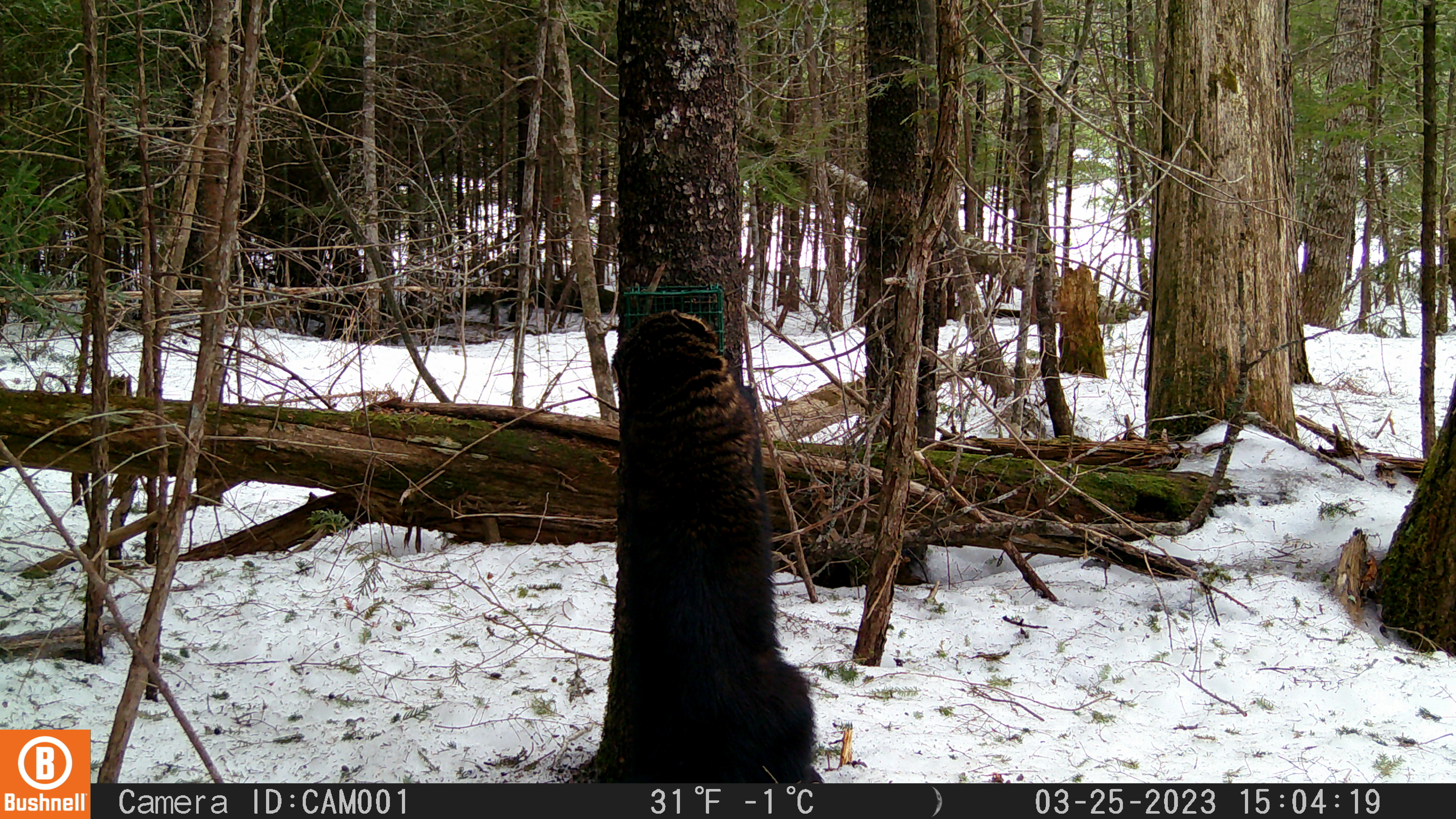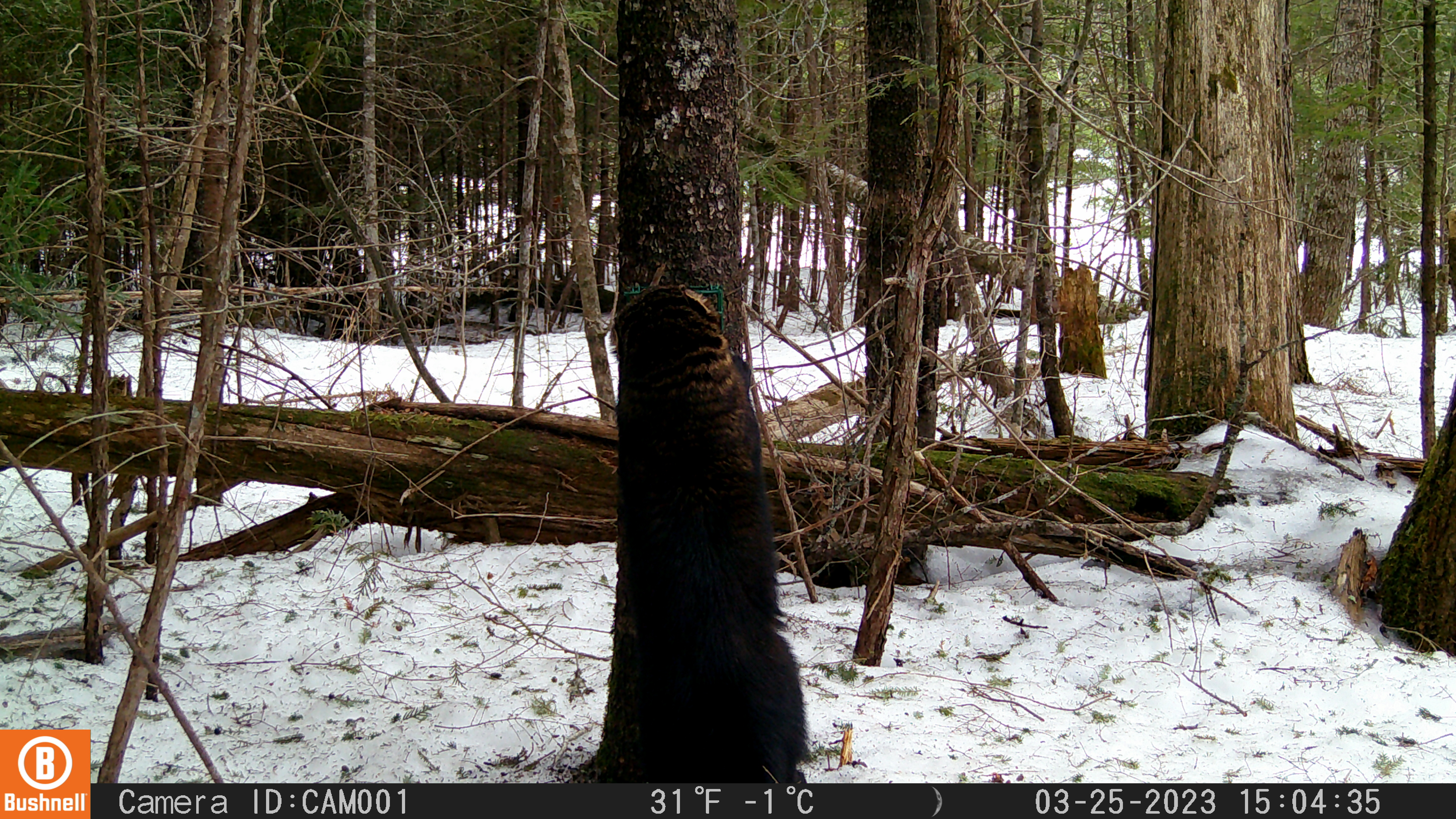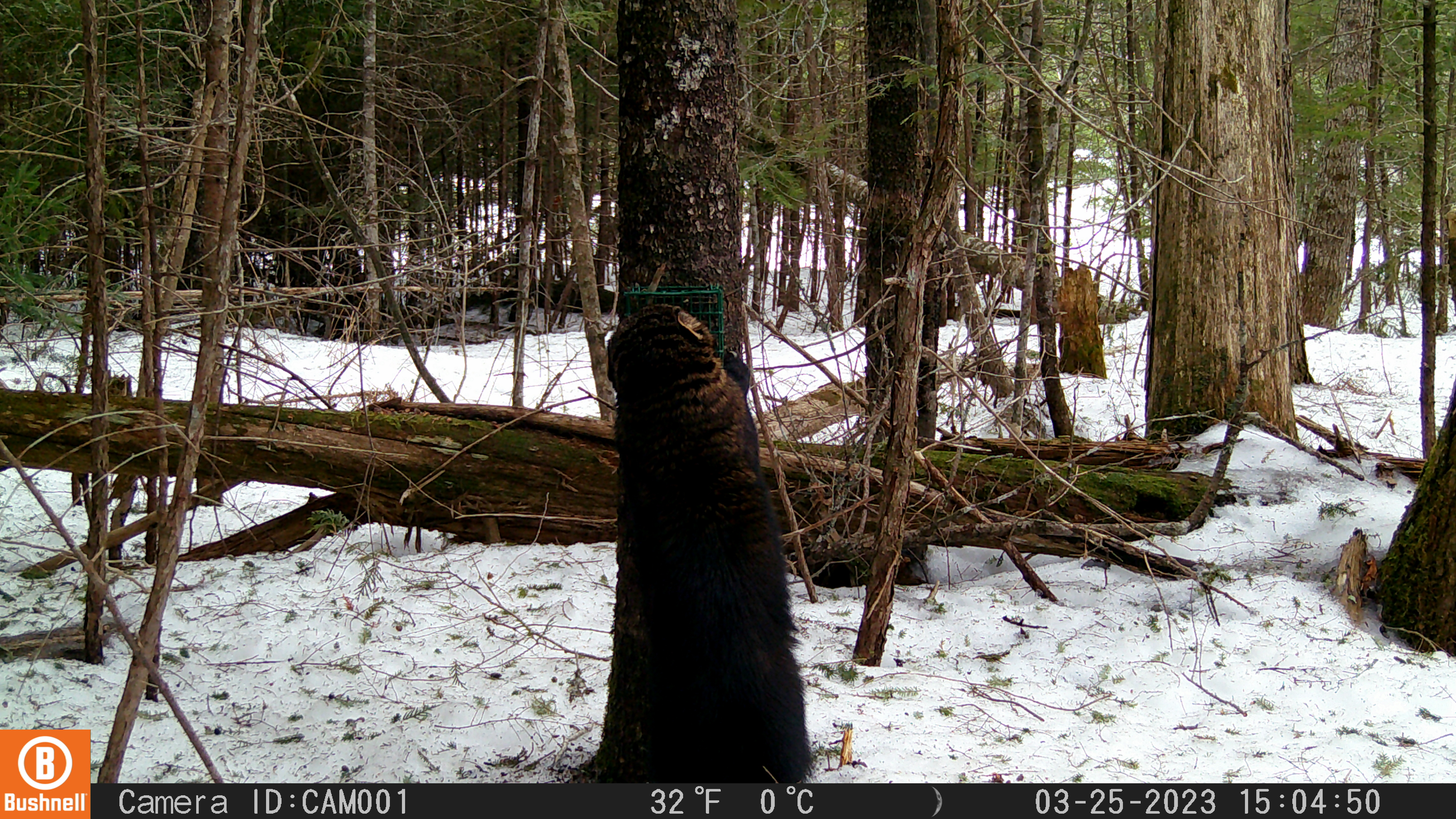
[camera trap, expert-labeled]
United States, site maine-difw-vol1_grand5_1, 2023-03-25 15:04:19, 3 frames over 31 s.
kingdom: Animalia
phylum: Chordata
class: Mammalia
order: Carnivora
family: Mustelidae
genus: Pekania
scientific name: Pekania pennanti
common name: fisher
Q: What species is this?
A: Fisher (Pekania pennanti).